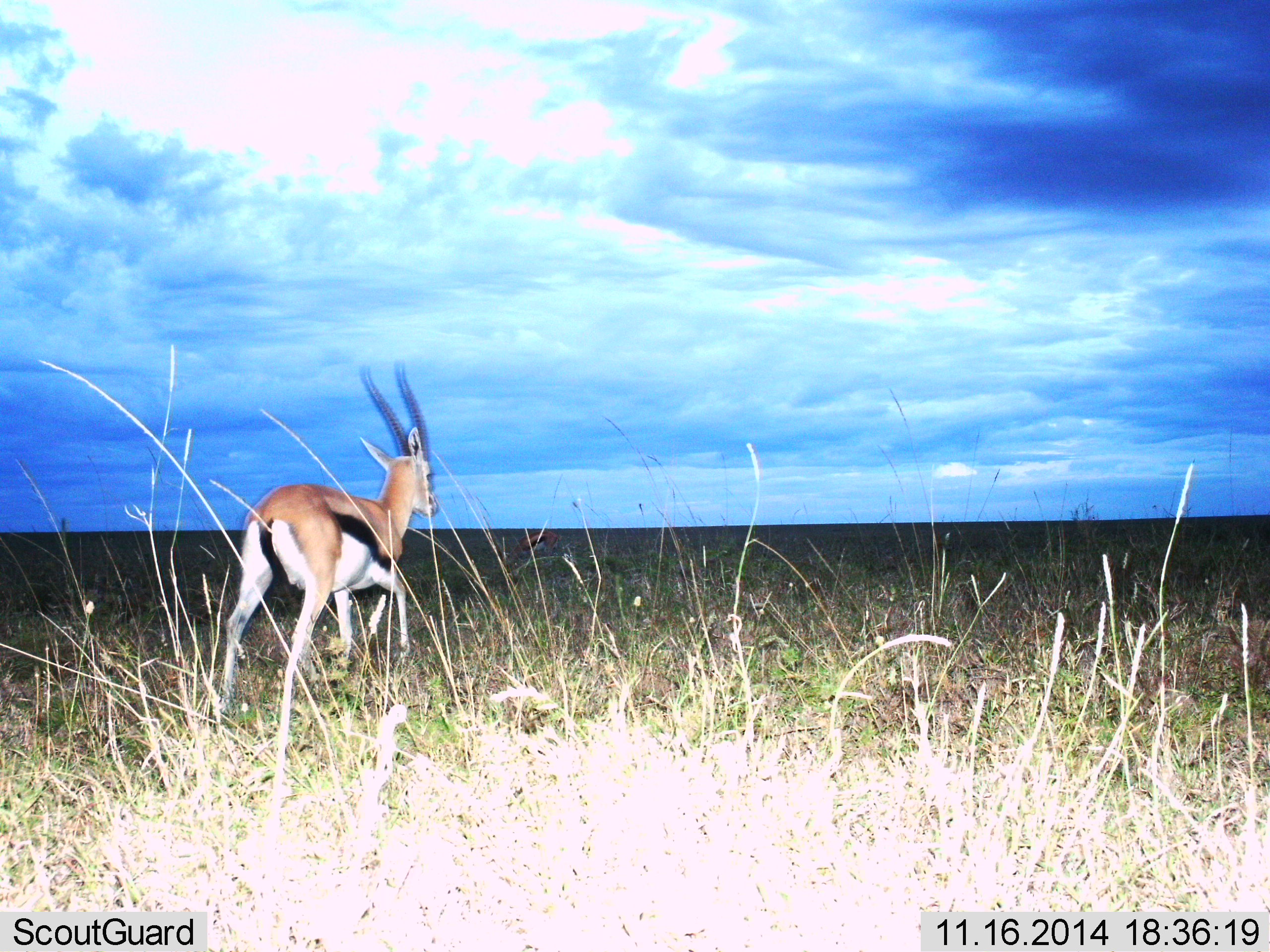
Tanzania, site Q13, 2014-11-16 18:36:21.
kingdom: Animalia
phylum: Chordata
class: Mammalia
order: Artiodactyla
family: Bovidae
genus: Eudorcas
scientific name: Eudorcas thomsonii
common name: thomson's gazelle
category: gazellethomsons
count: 1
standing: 0%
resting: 0%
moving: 100%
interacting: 0%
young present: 0%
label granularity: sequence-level